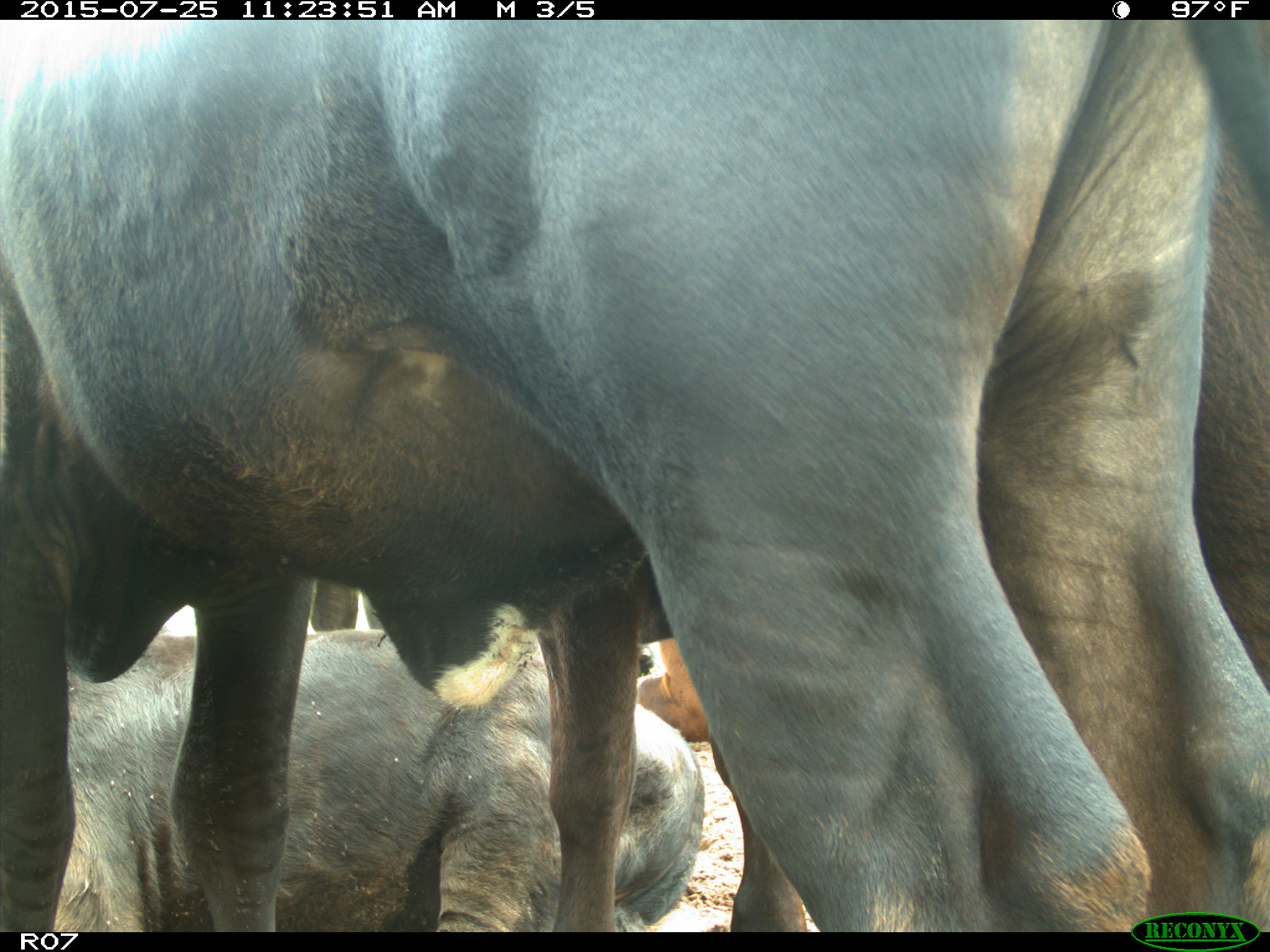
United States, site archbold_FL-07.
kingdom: Animalia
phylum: Chordata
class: Mammalia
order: Artiodactyla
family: Bovidae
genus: Bos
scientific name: Bos taurus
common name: domestic cow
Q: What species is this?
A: Bos taurus (domestic cow).